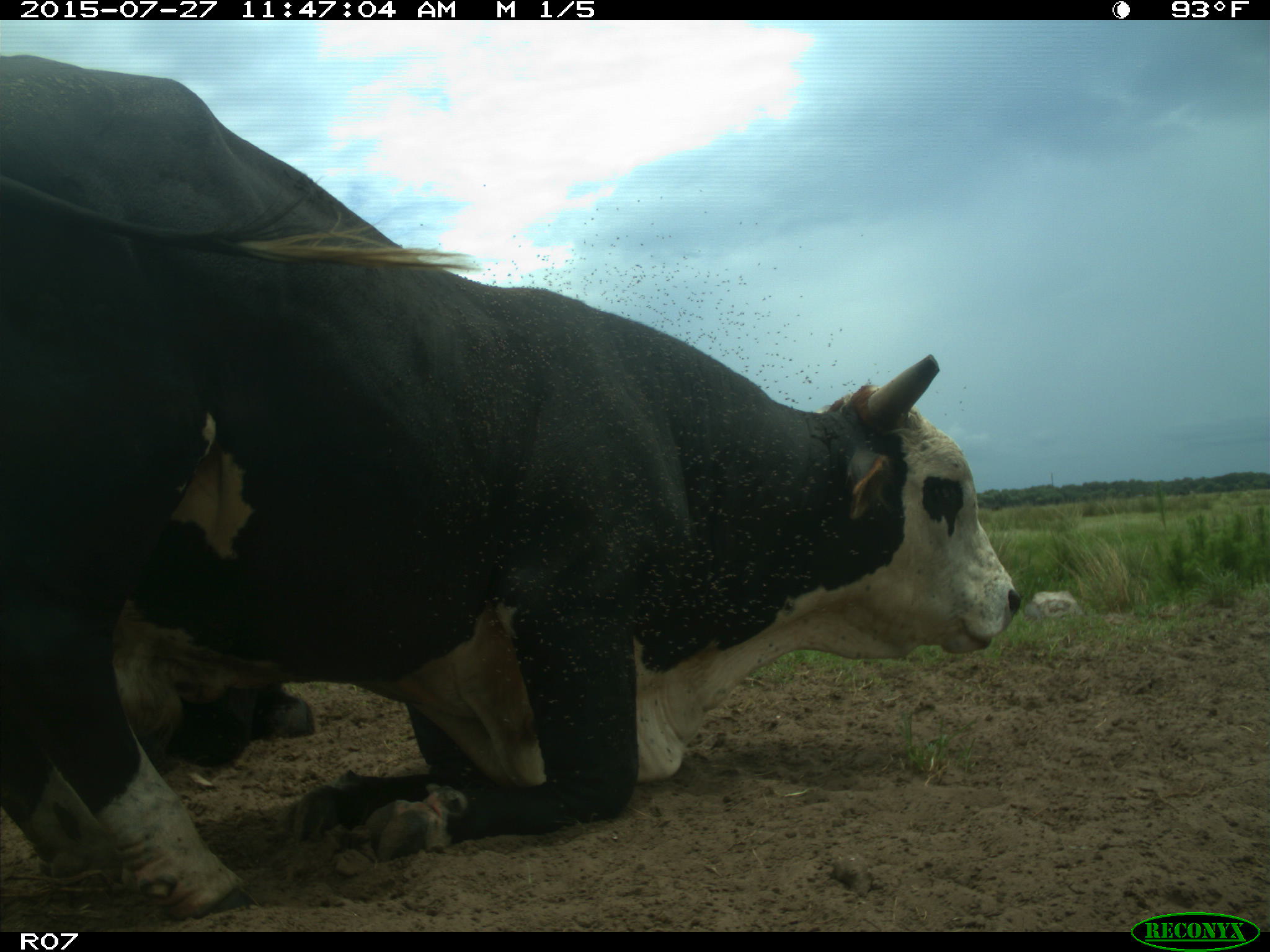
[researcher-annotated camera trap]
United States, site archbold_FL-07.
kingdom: Animalia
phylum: Chordata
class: Mammalia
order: Artiodactyla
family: Bovidae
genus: Bos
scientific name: Bos taurus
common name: domestic cow